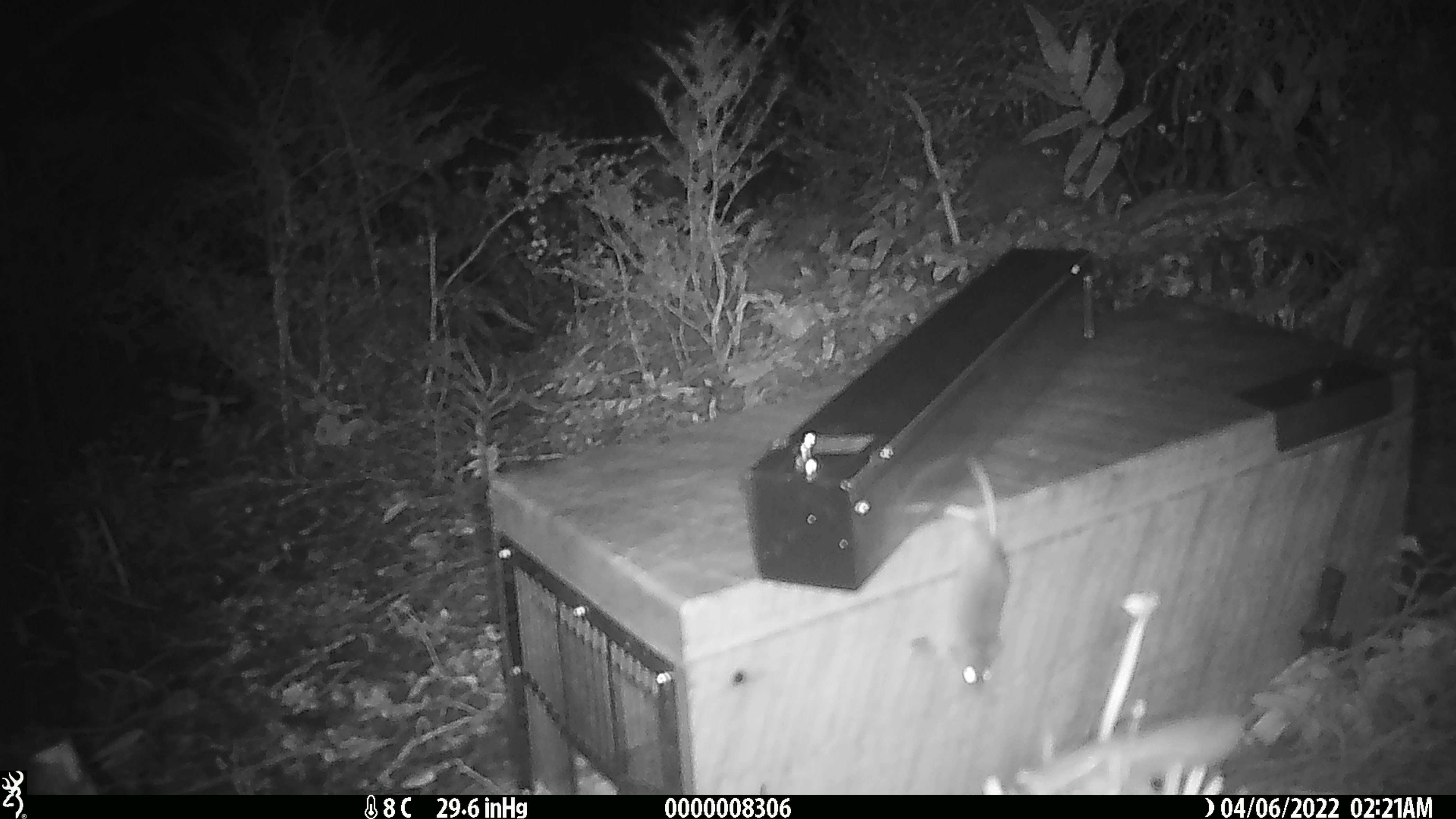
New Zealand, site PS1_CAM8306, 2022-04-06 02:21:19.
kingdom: Animalia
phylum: Chordata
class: Mammalia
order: Rodentia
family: Muridae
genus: Mus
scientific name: Mus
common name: mouse